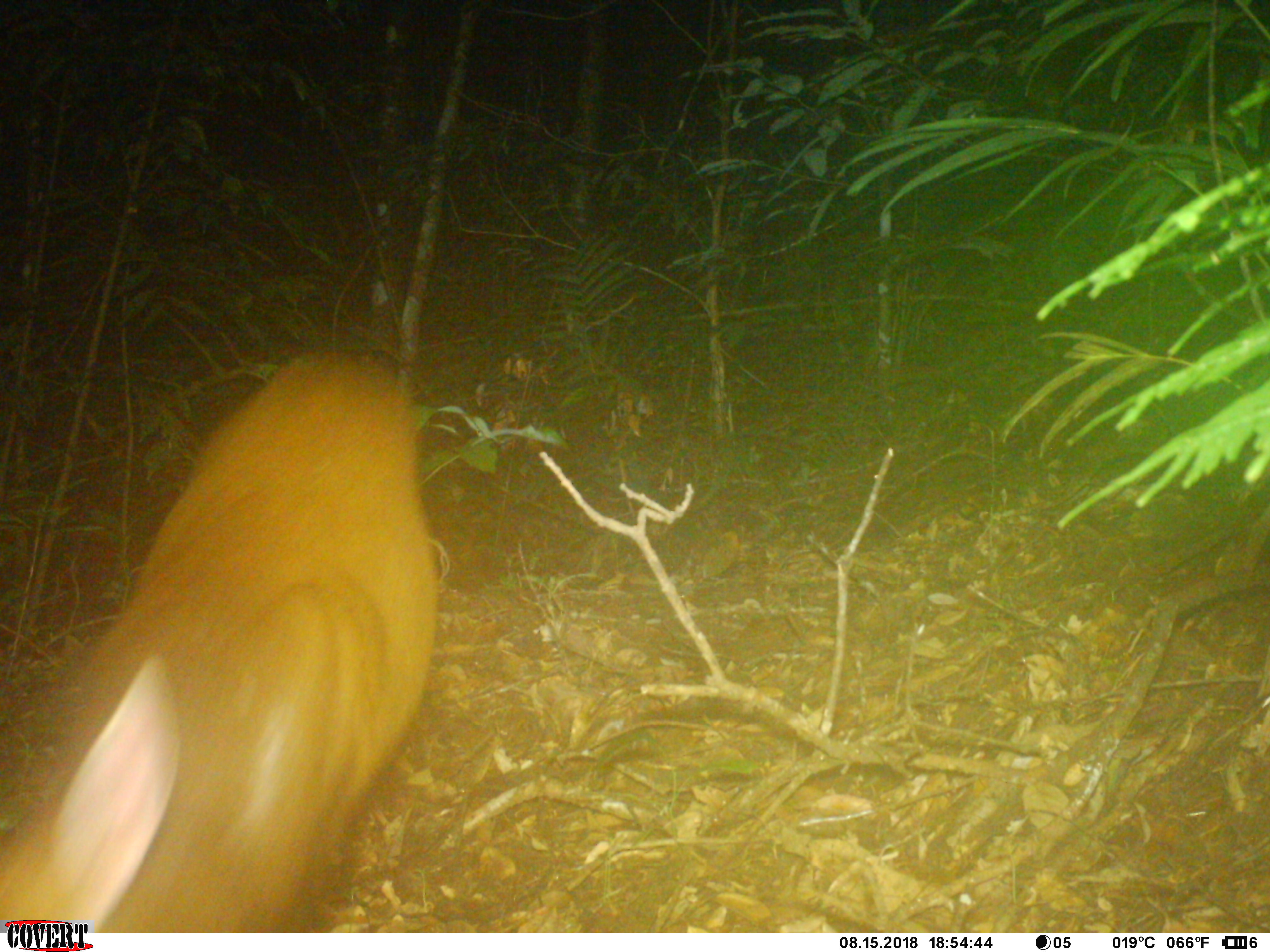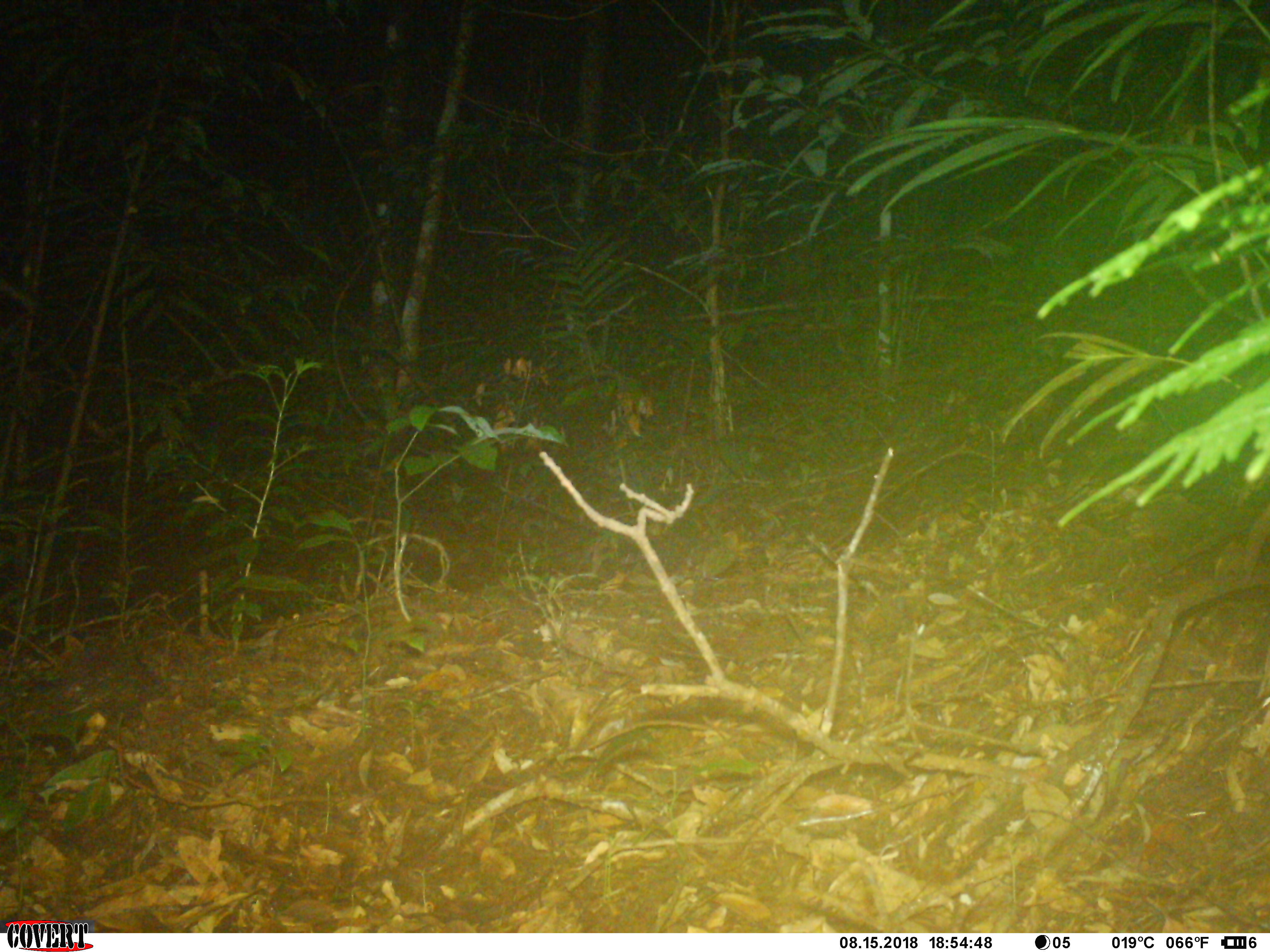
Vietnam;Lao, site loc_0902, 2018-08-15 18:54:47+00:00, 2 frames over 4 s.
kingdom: Animalia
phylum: Chordata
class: Mammalia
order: Artiodactyla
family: Cervidae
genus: Muntiacus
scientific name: Muntiacus rooseveltorum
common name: roosevelt's muntjac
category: roosevelts muntjac group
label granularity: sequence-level